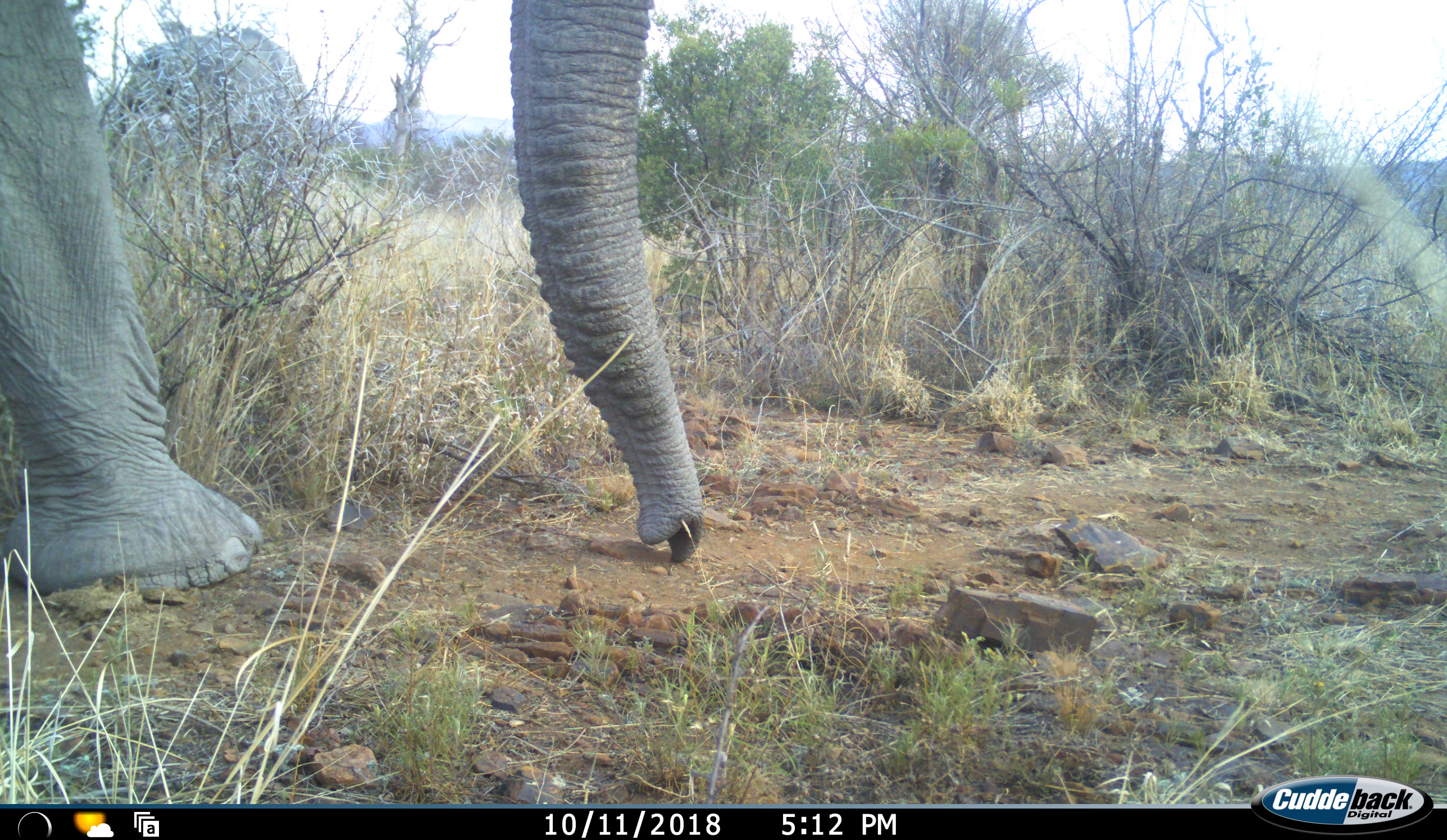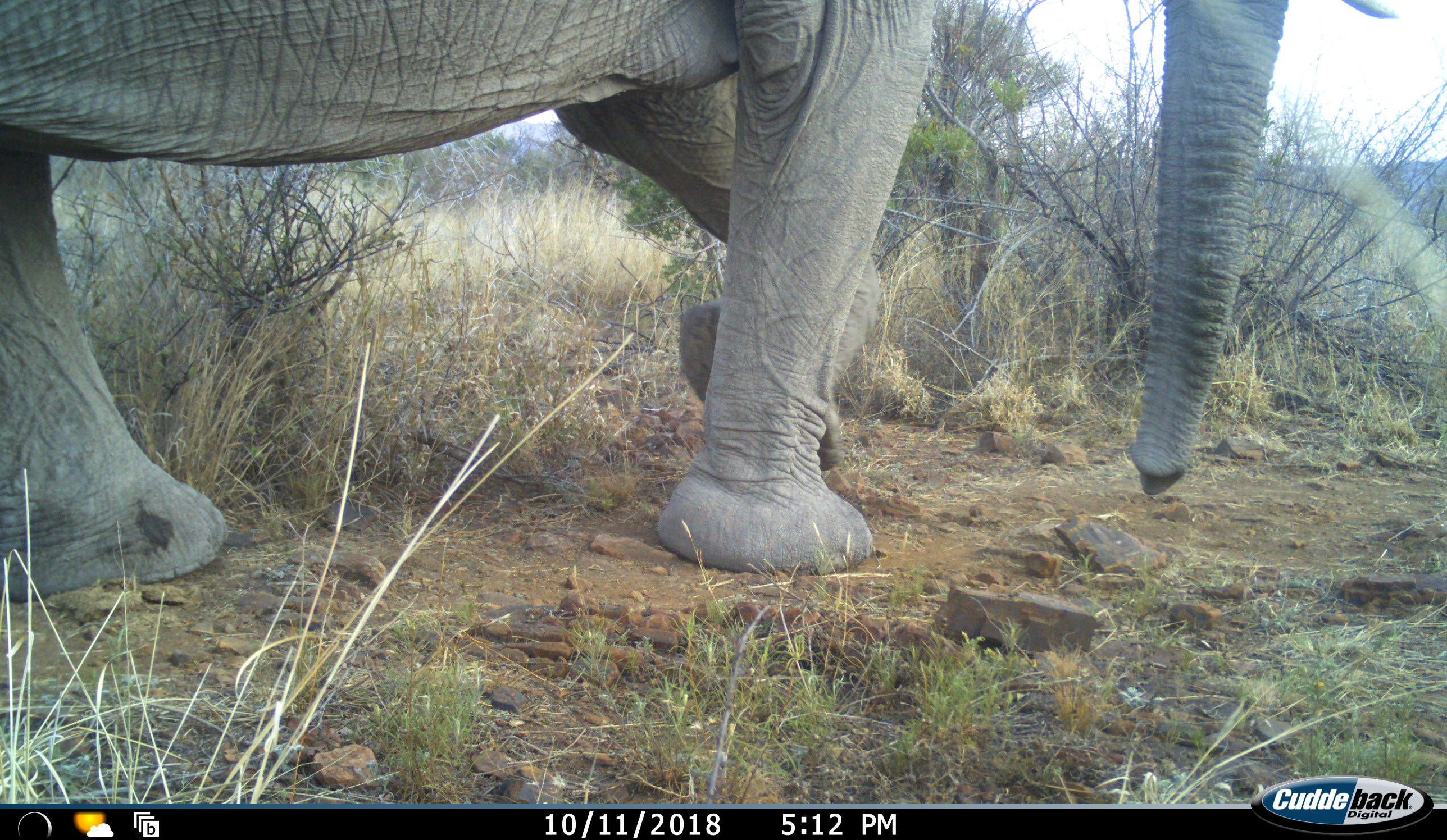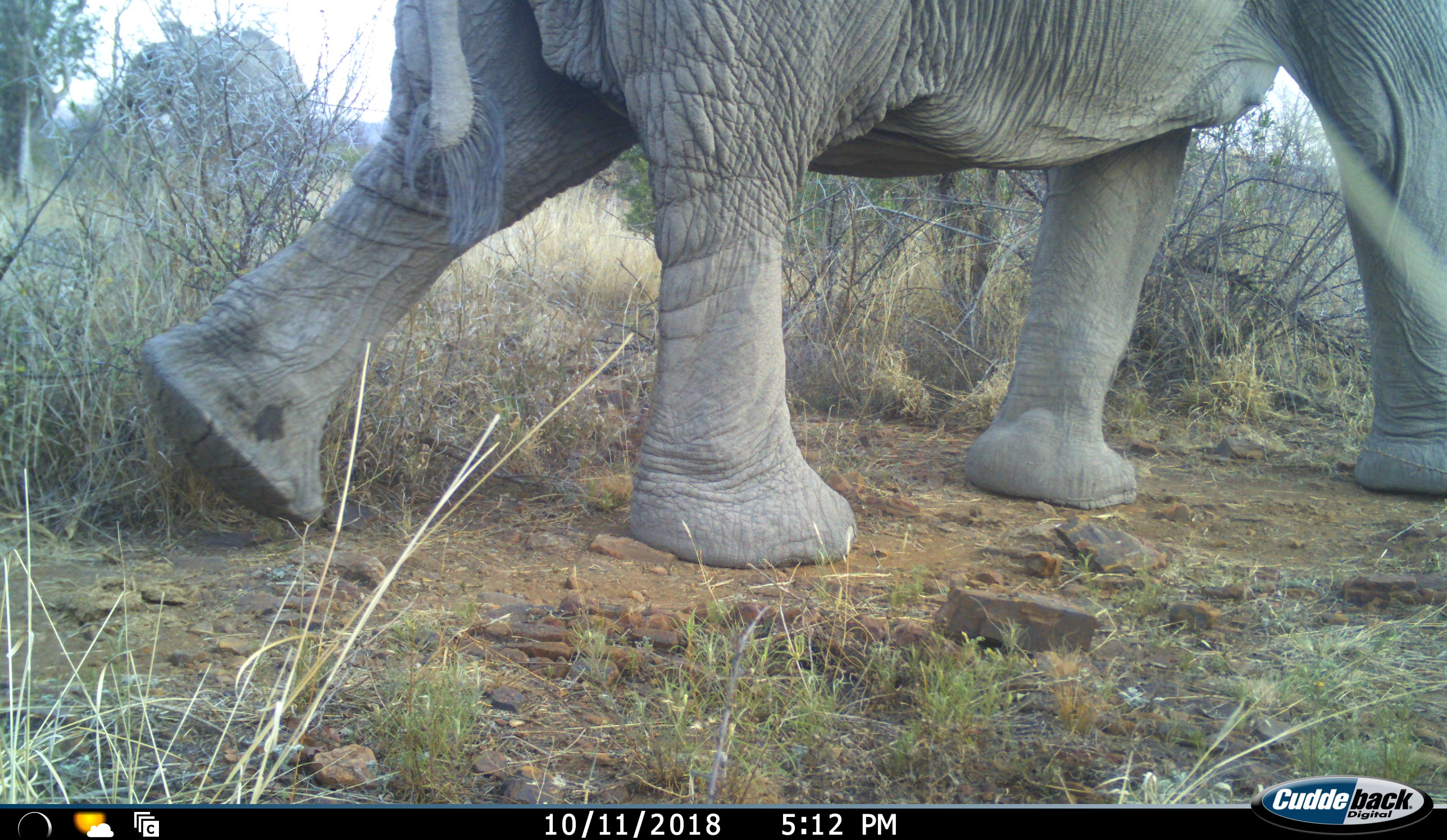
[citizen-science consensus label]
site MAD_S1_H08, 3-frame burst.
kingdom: Animalia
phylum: Chordata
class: Mammalia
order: Proboscidea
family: Elephantidae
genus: Loxodonta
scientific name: Loxodonta africana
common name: african bush elephant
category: elephant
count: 1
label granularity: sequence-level